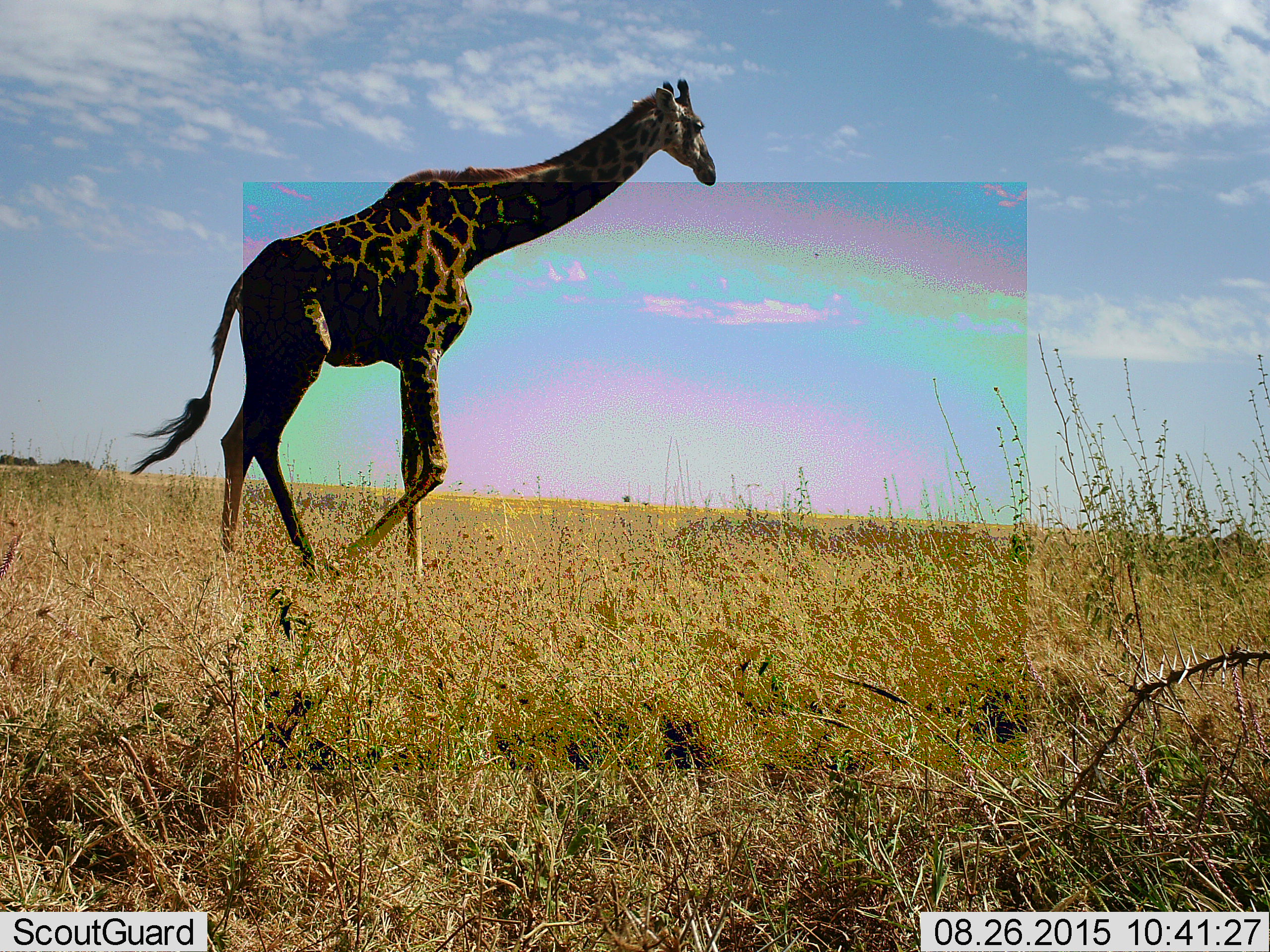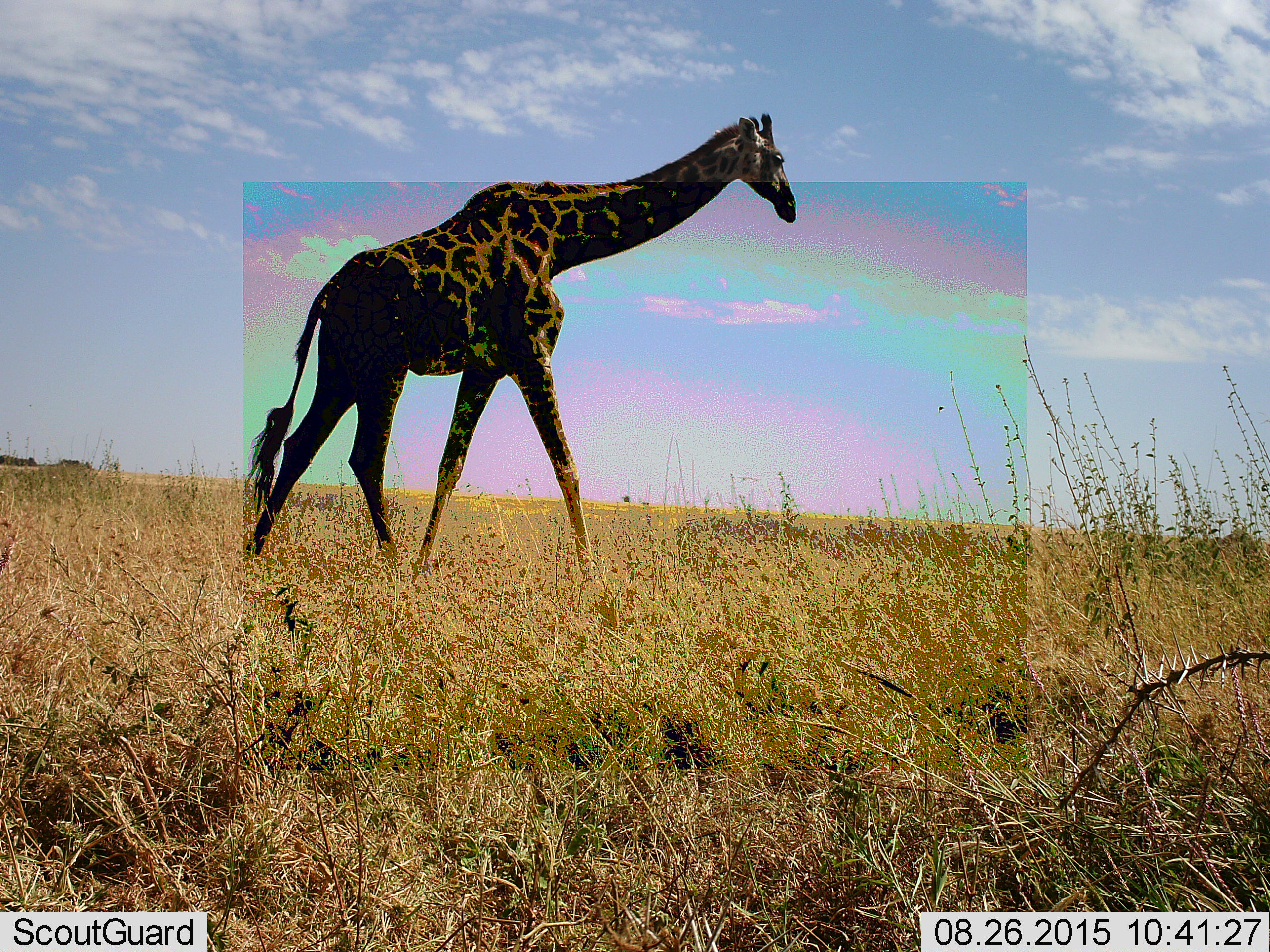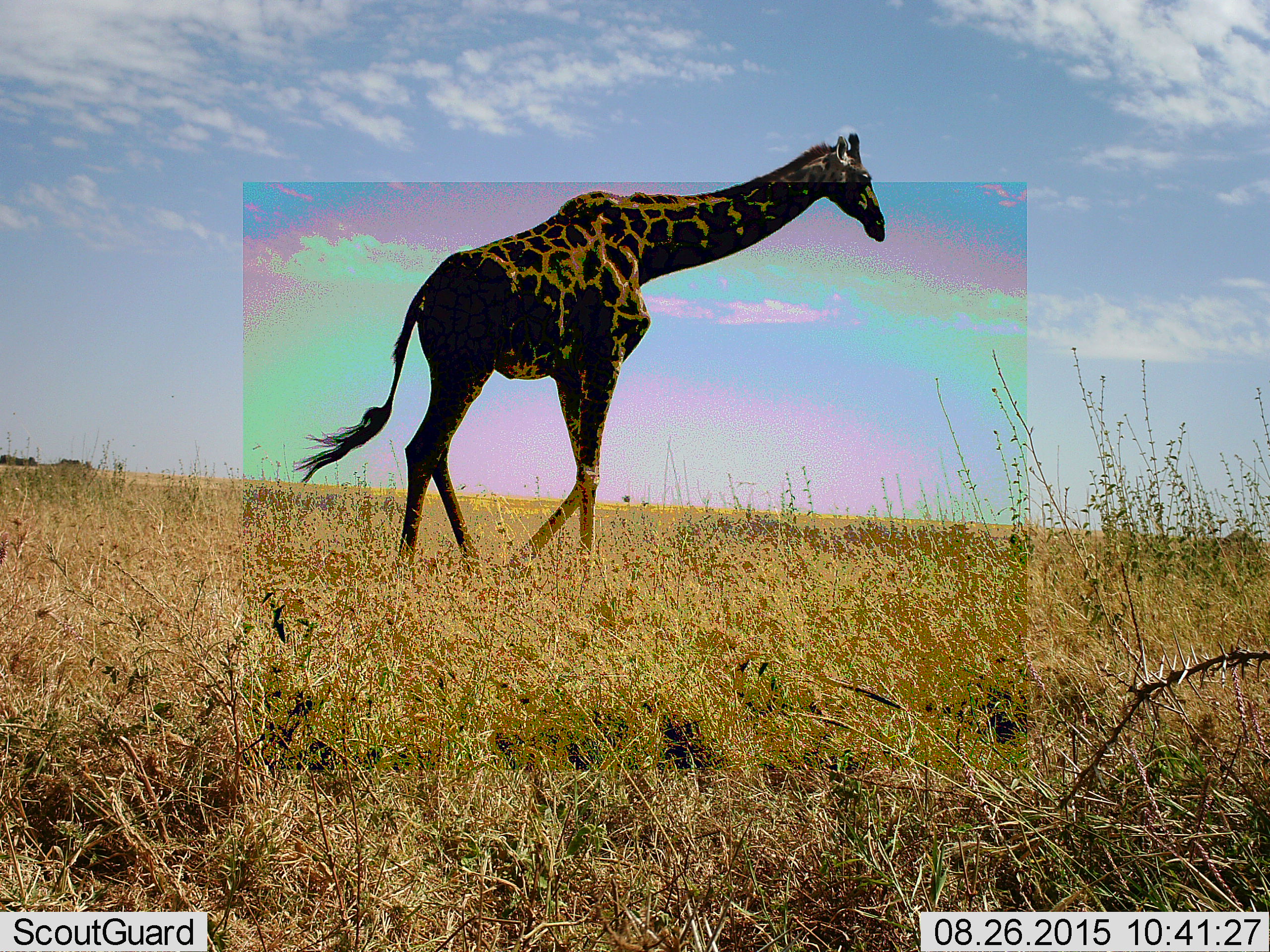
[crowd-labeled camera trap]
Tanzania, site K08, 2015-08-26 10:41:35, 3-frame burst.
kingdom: Animalia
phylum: Chordata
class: Mammalia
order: Artiodactyla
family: Giraffidae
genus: Giraffa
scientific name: Giraffa camelopardalis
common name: giraffe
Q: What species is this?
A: Giraffe (Giraffa camelopardalis).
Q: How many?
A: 1.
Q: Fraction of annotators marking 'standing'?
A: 20%.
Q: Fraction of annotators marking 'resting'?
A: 0%.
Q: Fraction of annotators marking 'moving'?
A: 90%.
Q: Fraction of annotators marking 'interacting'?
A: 0%.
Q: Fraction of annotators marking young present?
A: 0%.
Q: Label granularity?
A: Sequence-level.